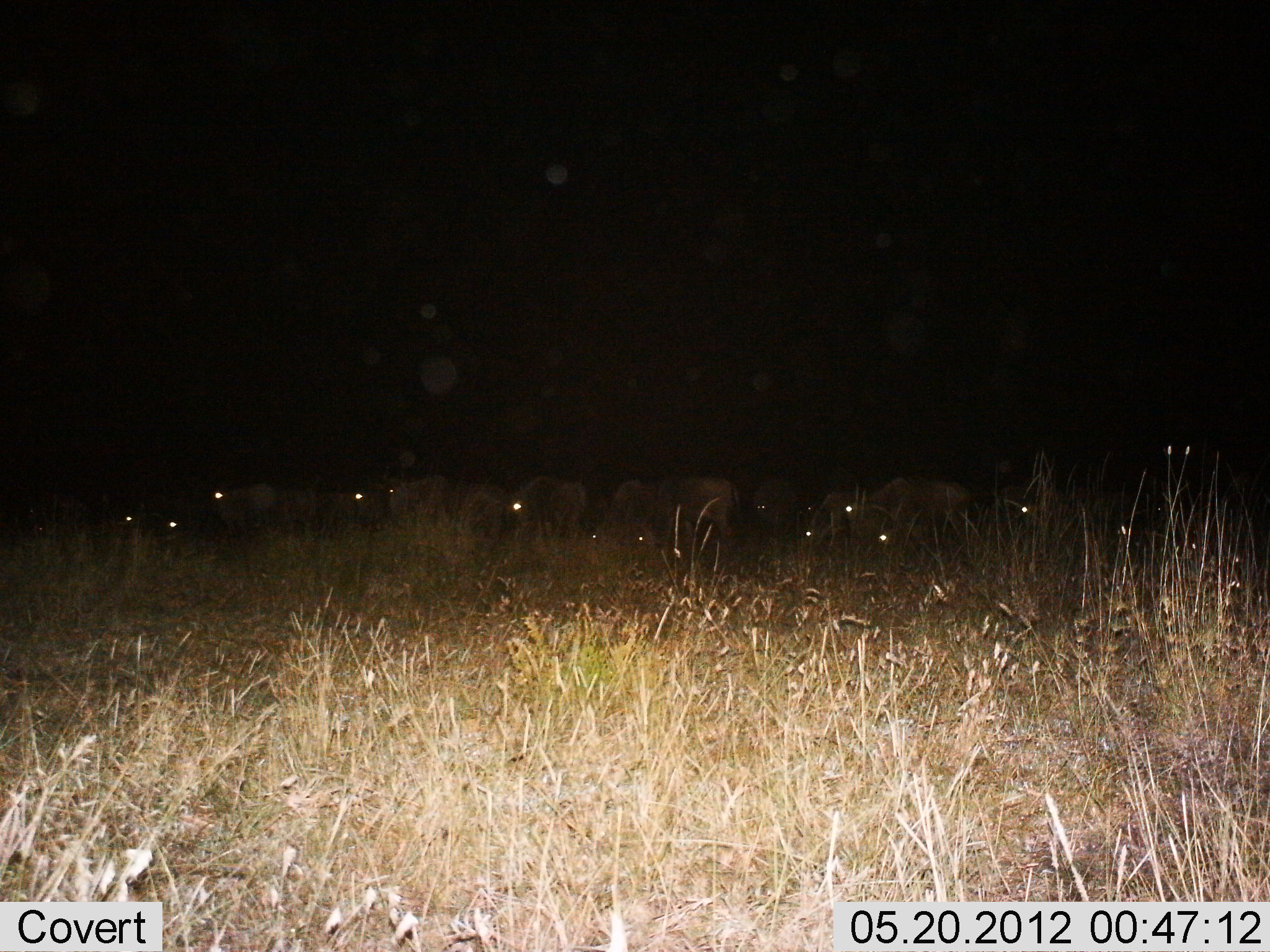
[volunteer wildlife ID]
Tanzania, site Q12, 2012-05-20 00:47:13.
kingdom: Animalia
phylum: Chordata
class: Mammalia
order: Artiodactyla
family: Bovidae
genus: Connochaetes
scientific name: Connochaetes taurinus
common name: blue wildebeest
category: wildebeest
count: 11-50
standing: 40%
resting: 0%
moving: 30%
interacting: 0%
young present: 0%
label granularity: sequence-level